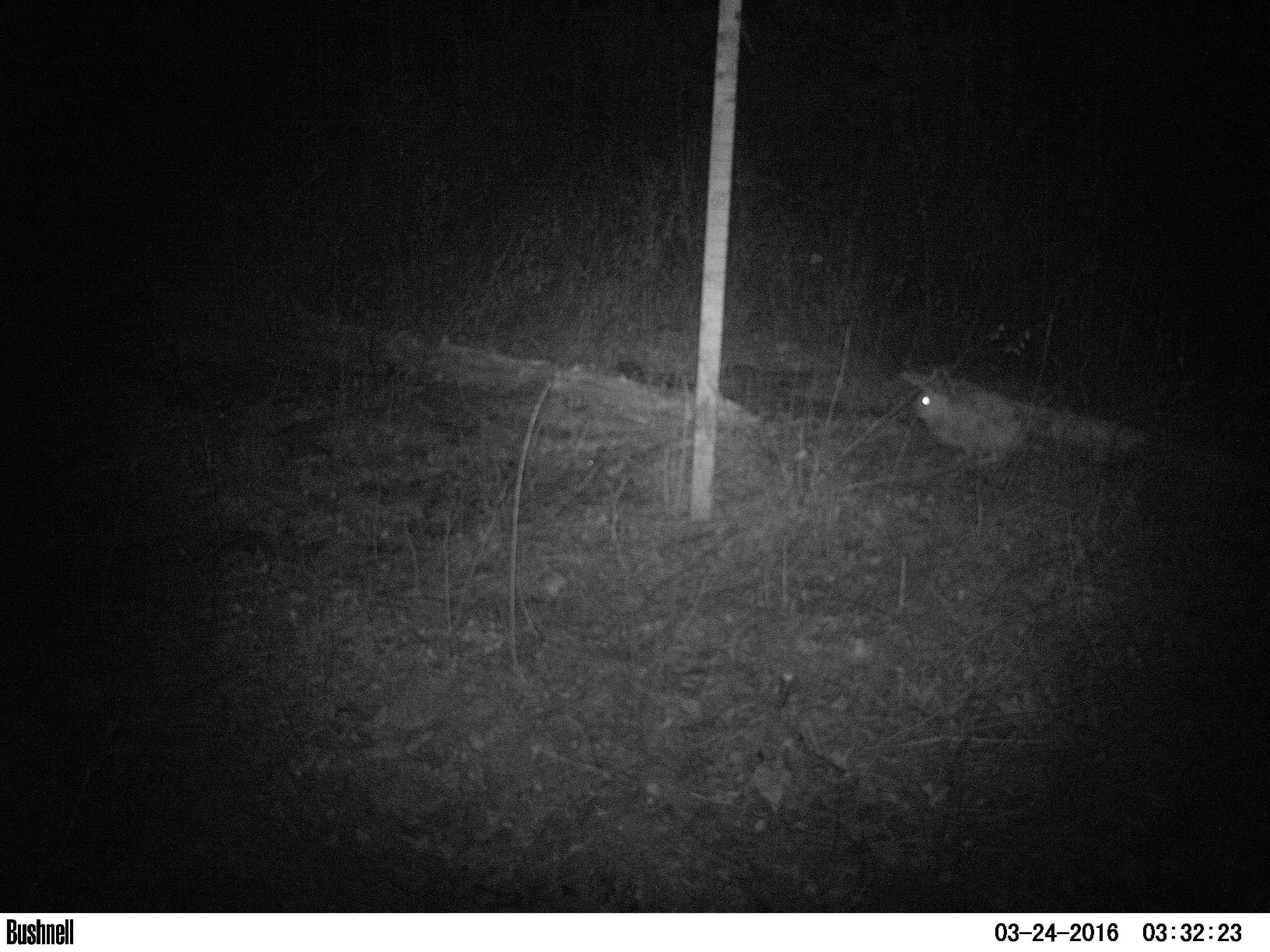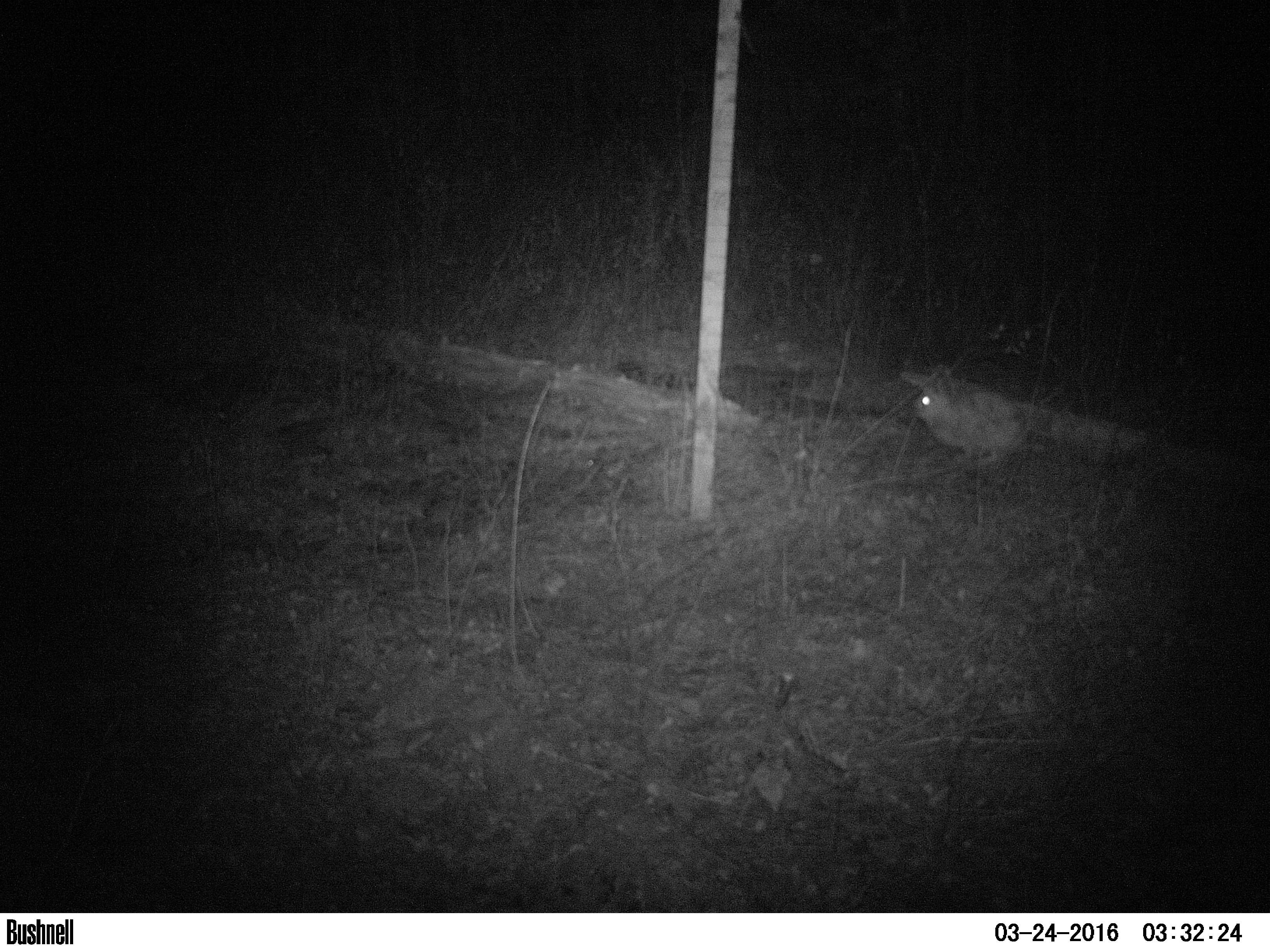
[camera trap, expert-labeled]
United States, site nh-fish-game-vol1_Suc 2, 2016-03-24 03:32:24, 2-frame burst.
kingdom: Animalia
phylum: Chordata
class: Mammalia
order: Lagomorpha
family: Leporidae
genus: Lepus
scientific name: Lepus americanus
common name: snowshoe hare